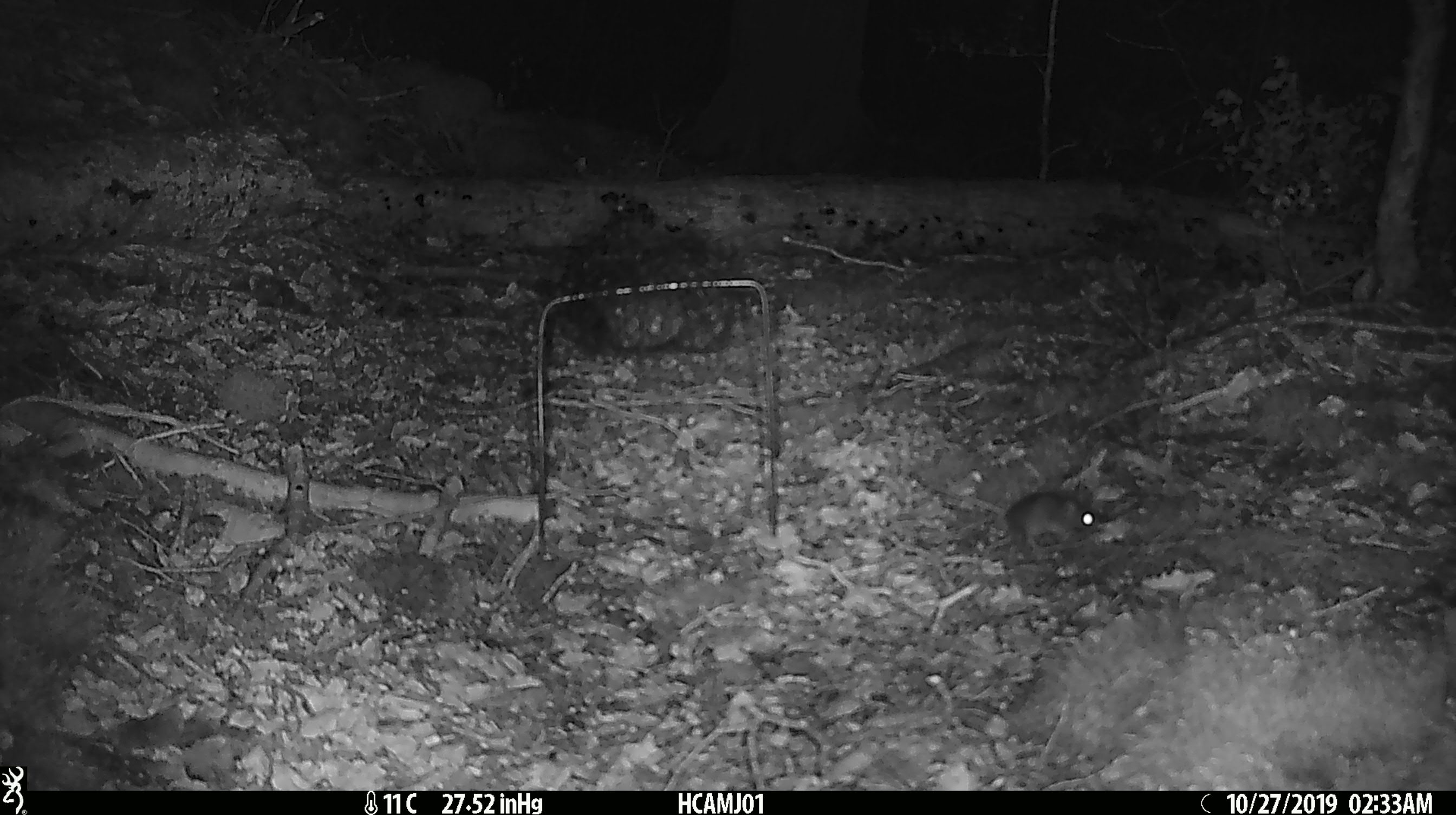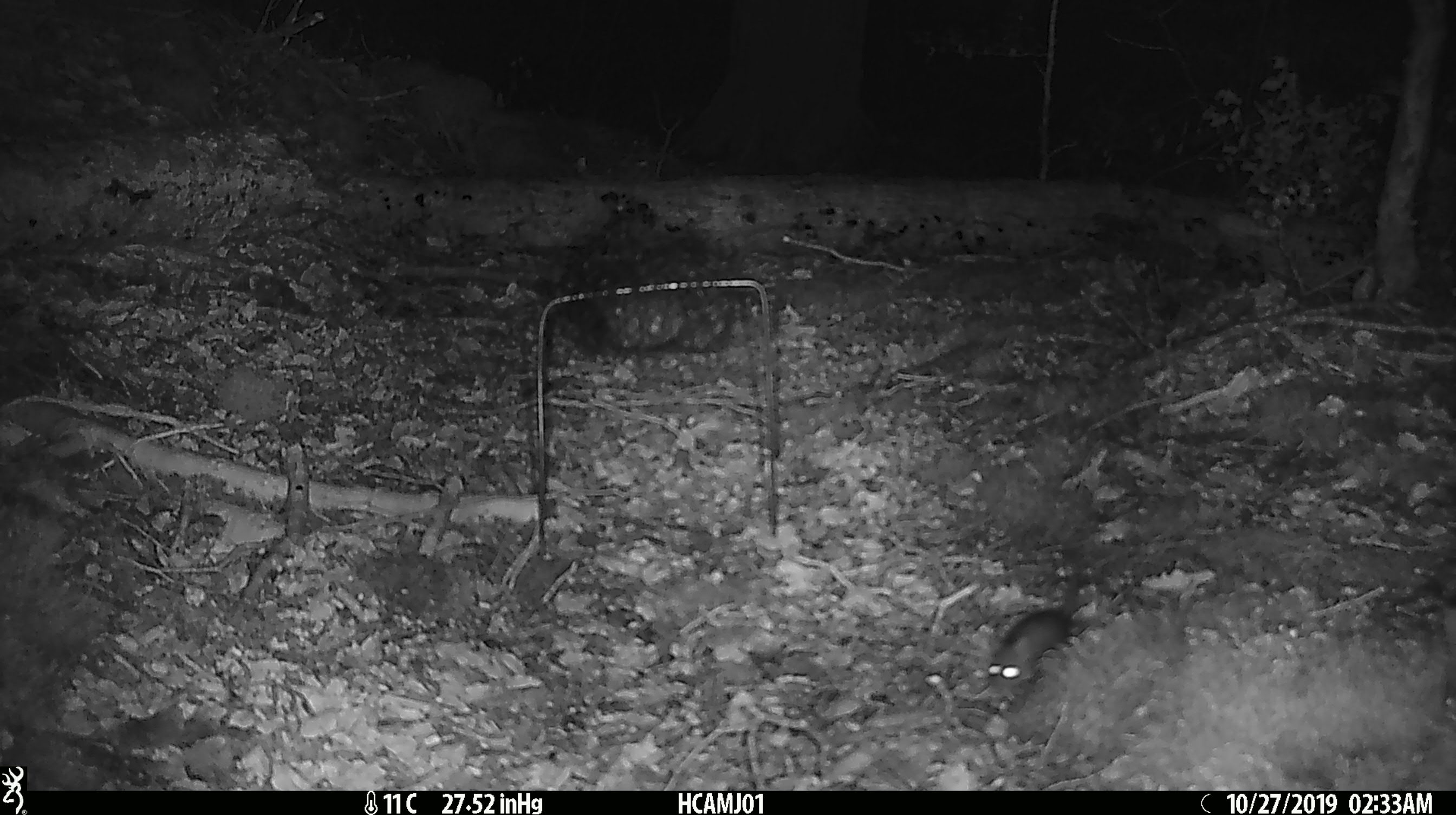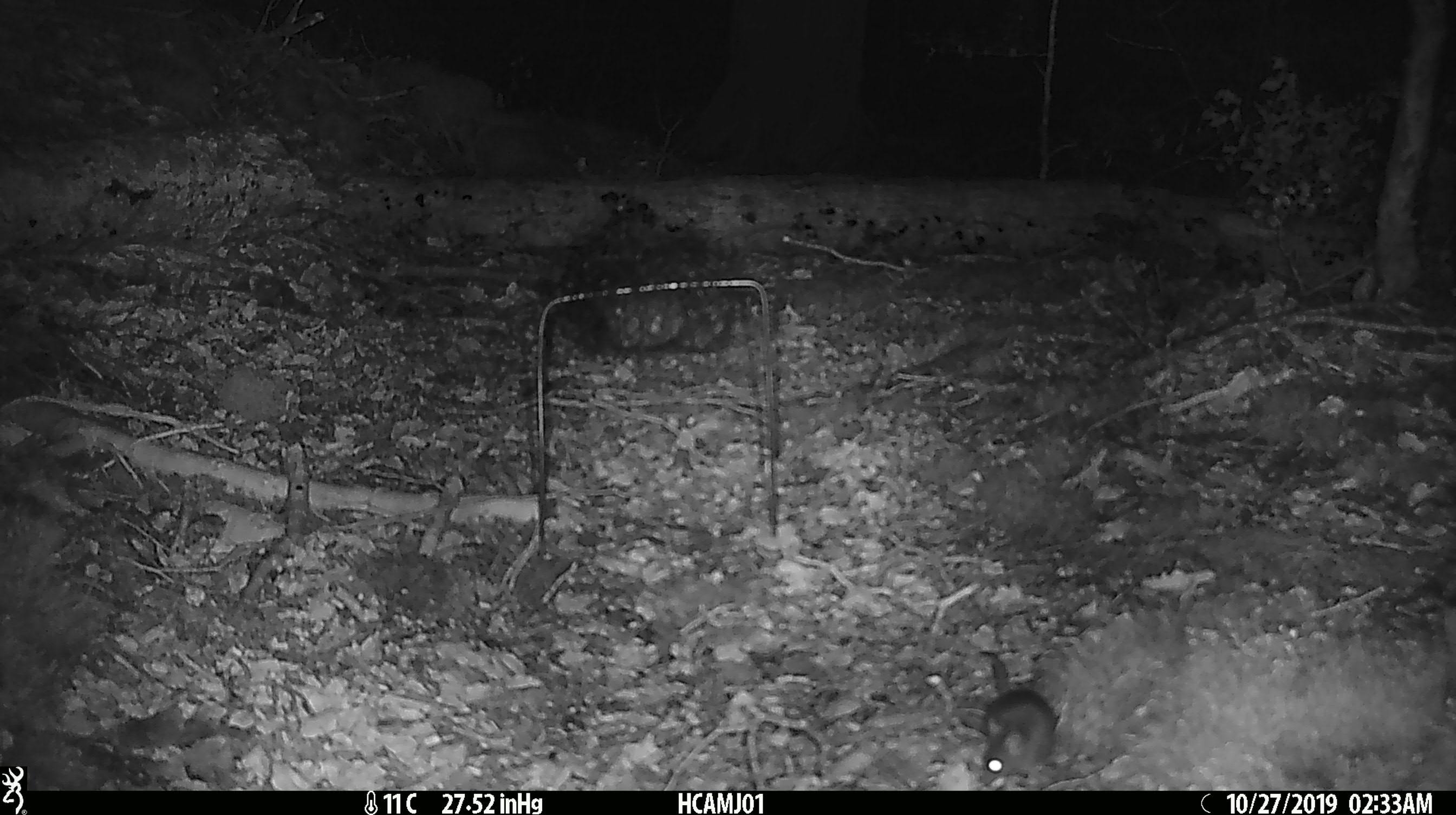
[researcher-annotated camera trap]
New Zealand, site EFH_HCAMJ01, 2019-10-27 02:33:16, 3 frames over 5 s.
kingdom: Animalia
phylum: Chordata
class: Mammalia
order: Rodentia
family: Muridae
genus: Mus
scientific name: Mus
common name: mouse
Mouse (Mus).